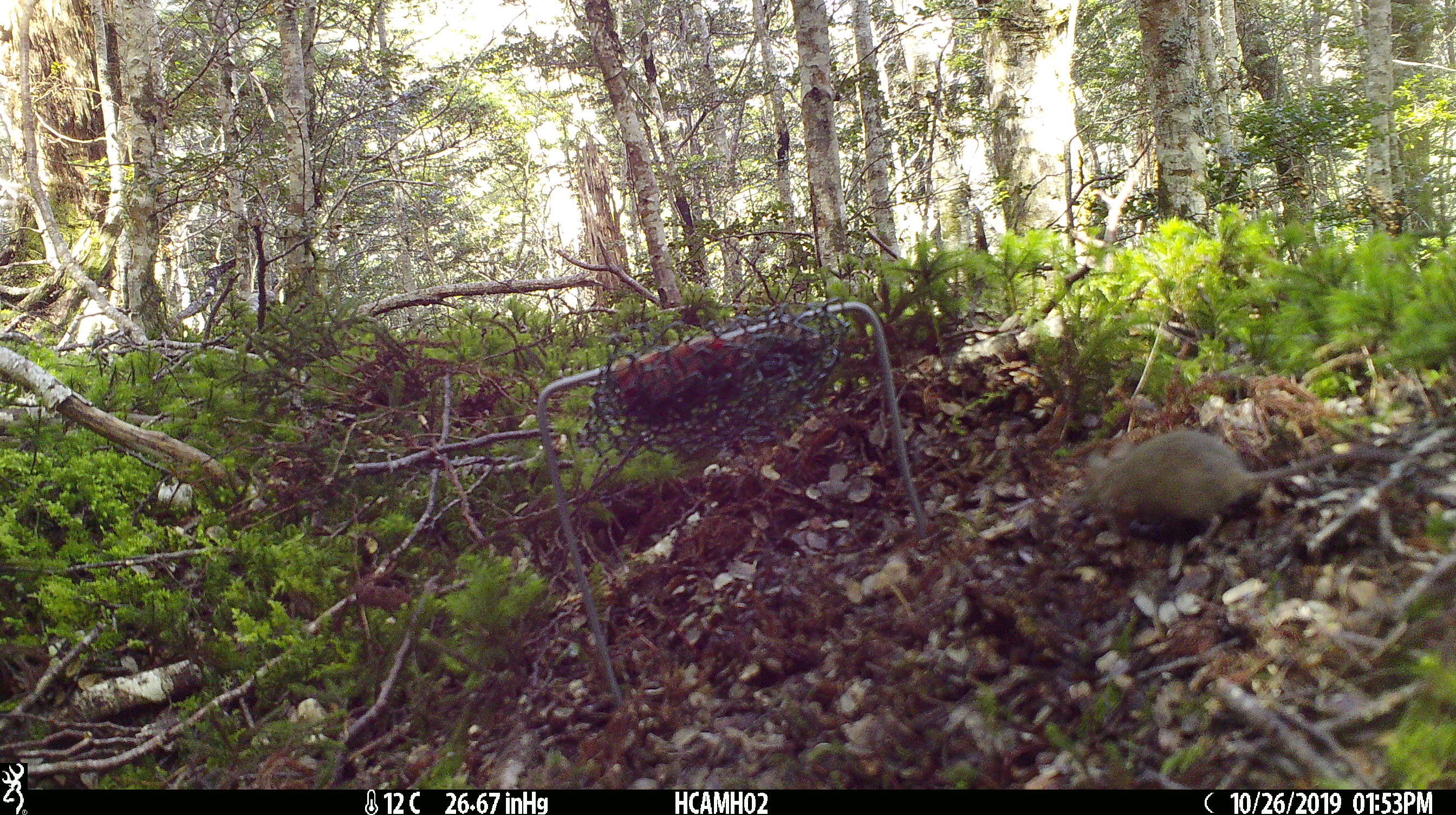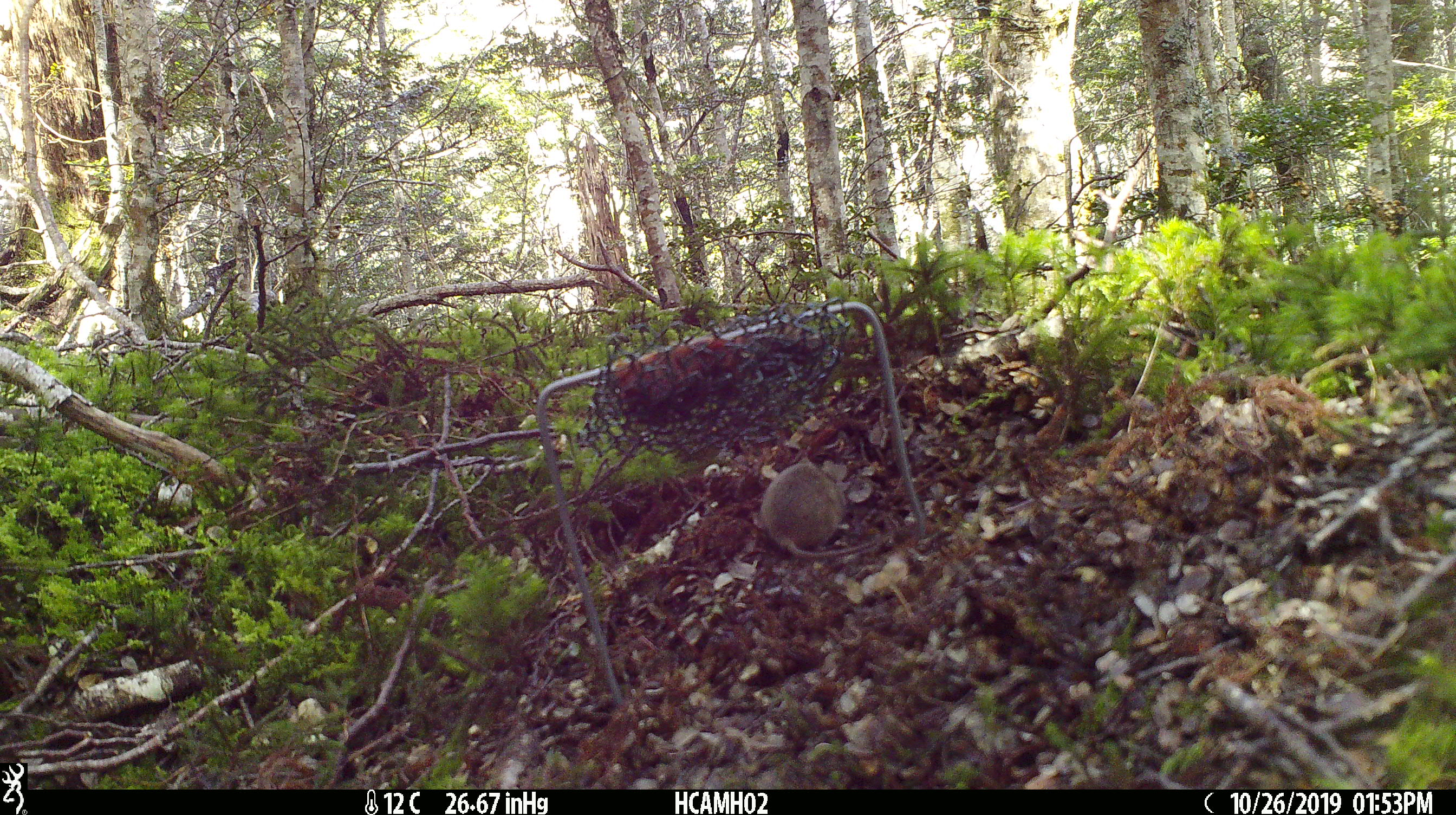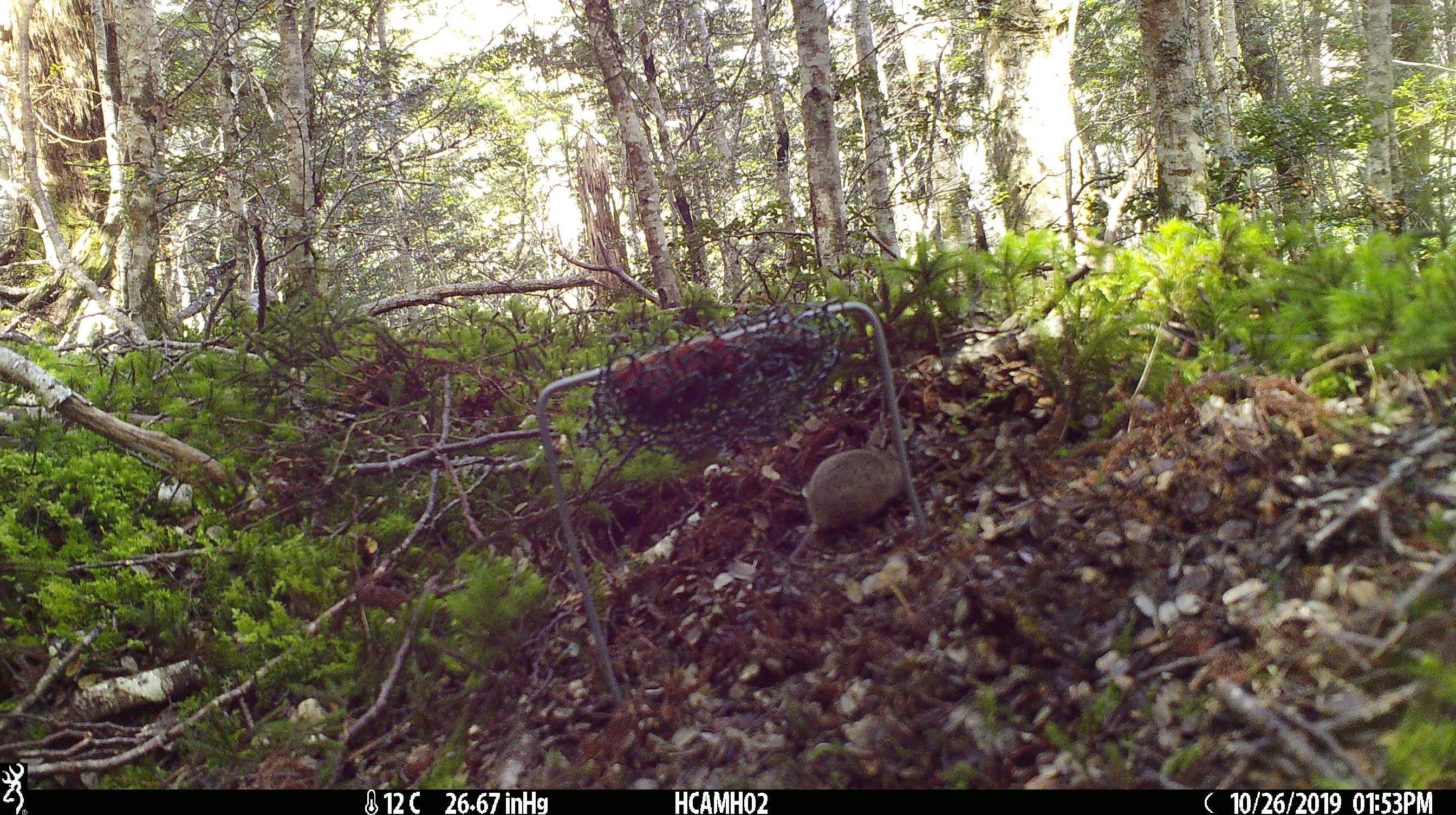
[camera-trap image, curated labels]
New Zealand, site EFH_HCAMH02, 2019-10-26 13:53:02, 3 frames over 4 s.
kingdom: Animalia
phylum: Chordata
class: Mammalia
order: Rodentia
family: Muridae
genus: Mus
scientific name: Mus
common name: mouse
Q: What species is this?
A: Mouse (Mus).